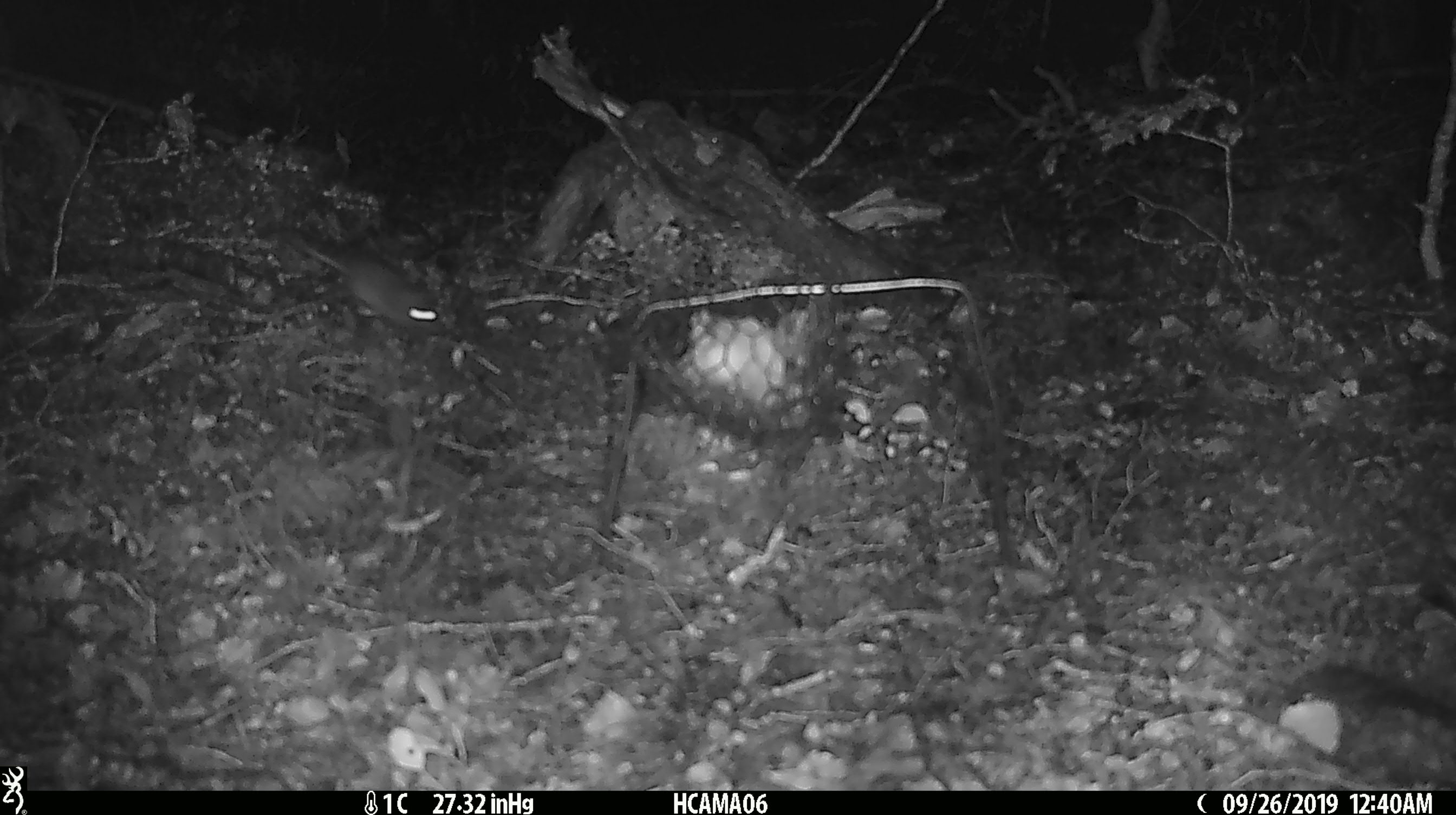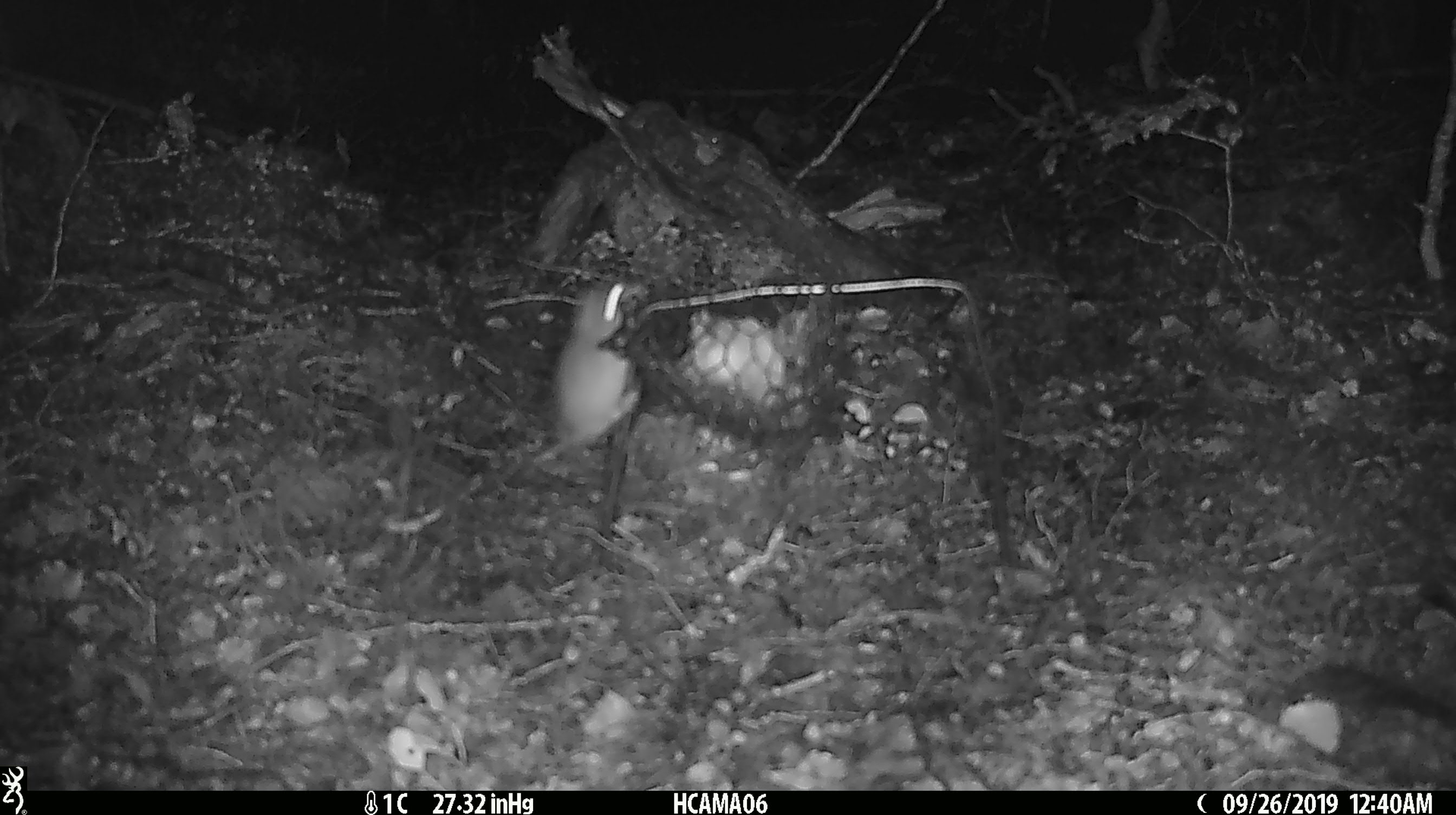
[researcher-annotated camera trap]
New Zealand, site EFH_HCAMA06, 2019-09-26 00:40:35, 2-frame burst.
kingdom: Animalia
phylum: Chordata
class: Mammalia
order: Rodentia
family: Muridae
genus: Mus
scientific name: Mus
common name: mouse